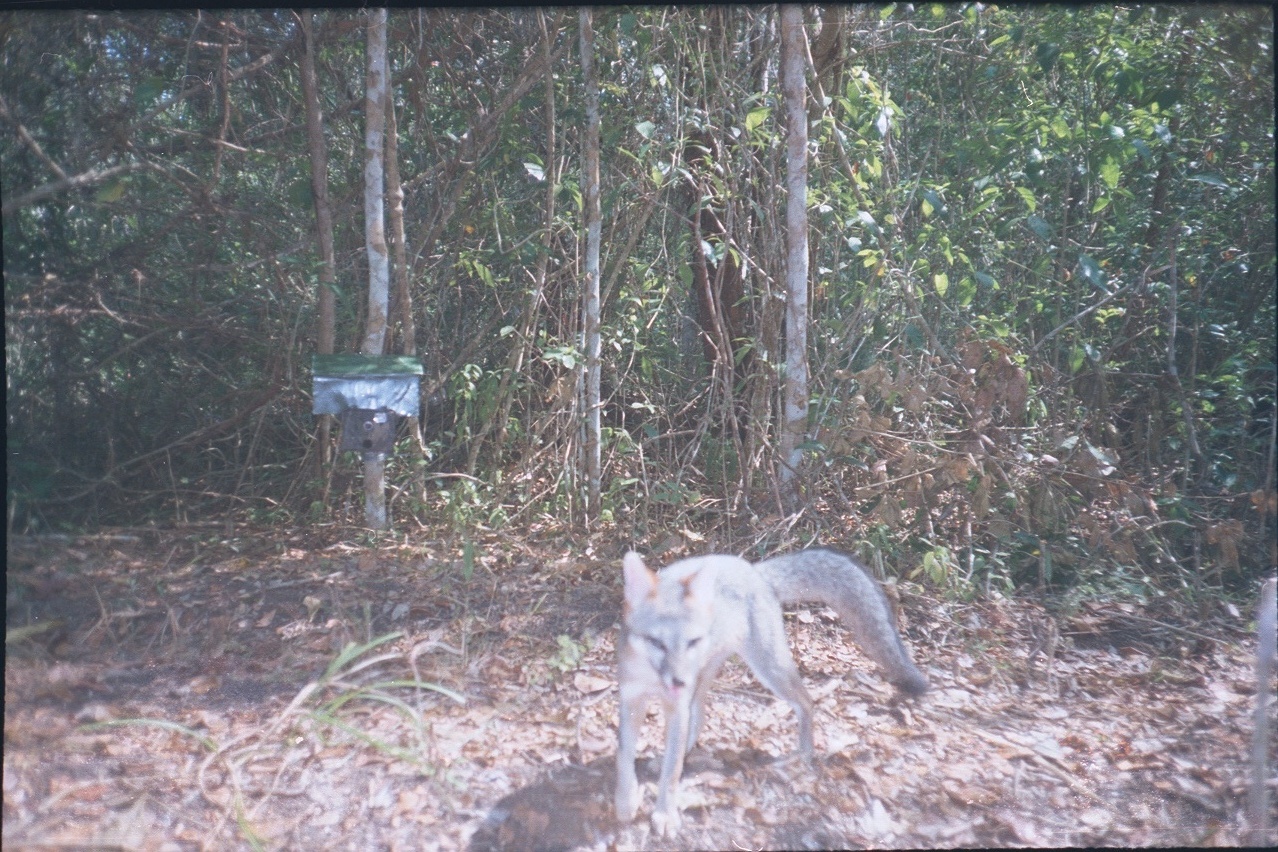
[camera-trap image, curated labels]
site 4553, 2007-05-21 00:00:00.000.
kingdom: Animalia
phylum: Chordata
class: Mammalia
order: Carnivora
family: Canidae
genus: Urocyon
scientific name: Urocyon cinereoargenteus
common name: gray fox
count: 1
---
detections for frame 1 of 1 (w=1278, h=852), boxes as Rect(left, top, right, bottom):
urocyon cinereoargenteus: Rect(613, 550, 926, 835); Rect(1252, 573, 1276, 844)